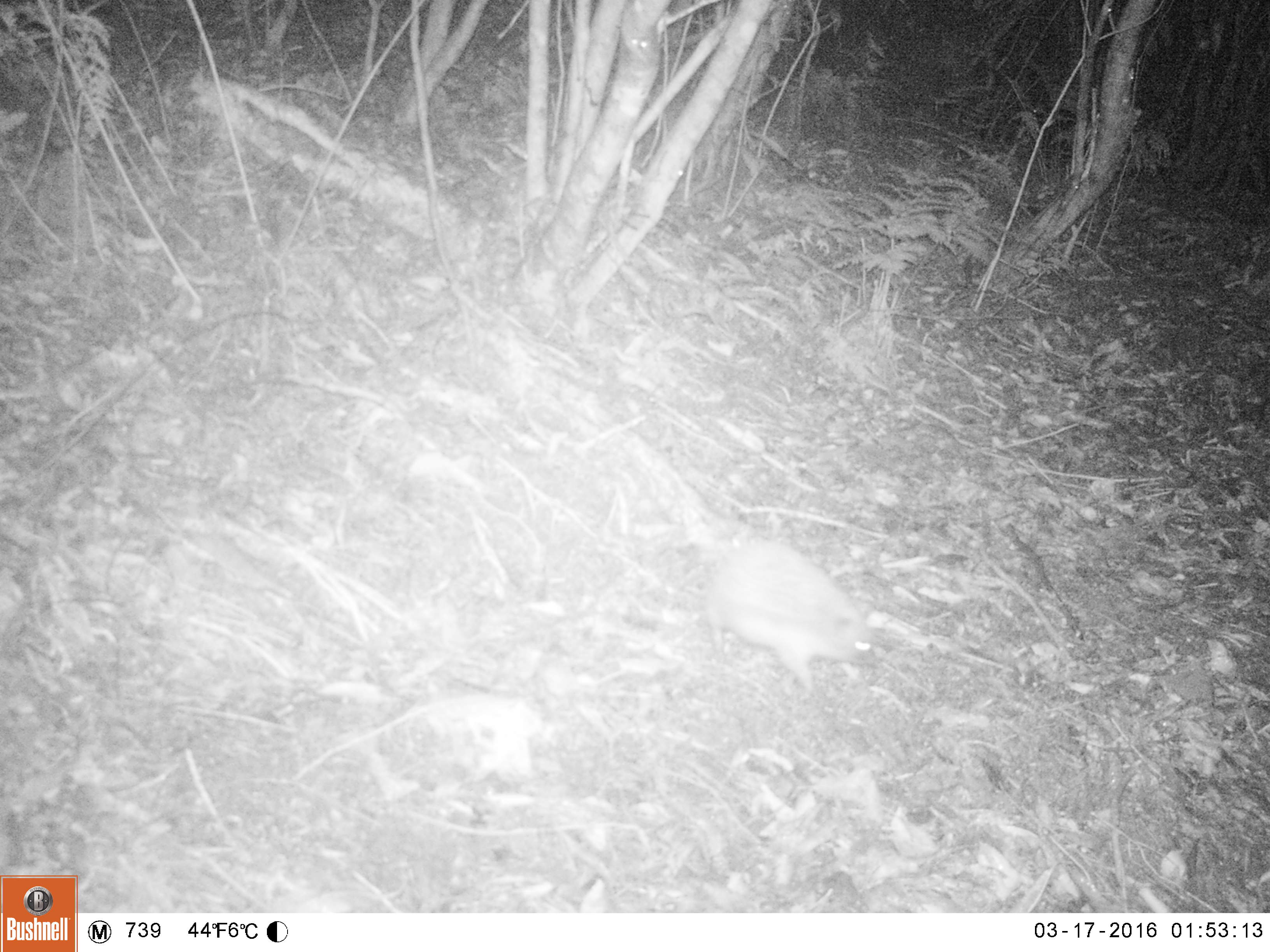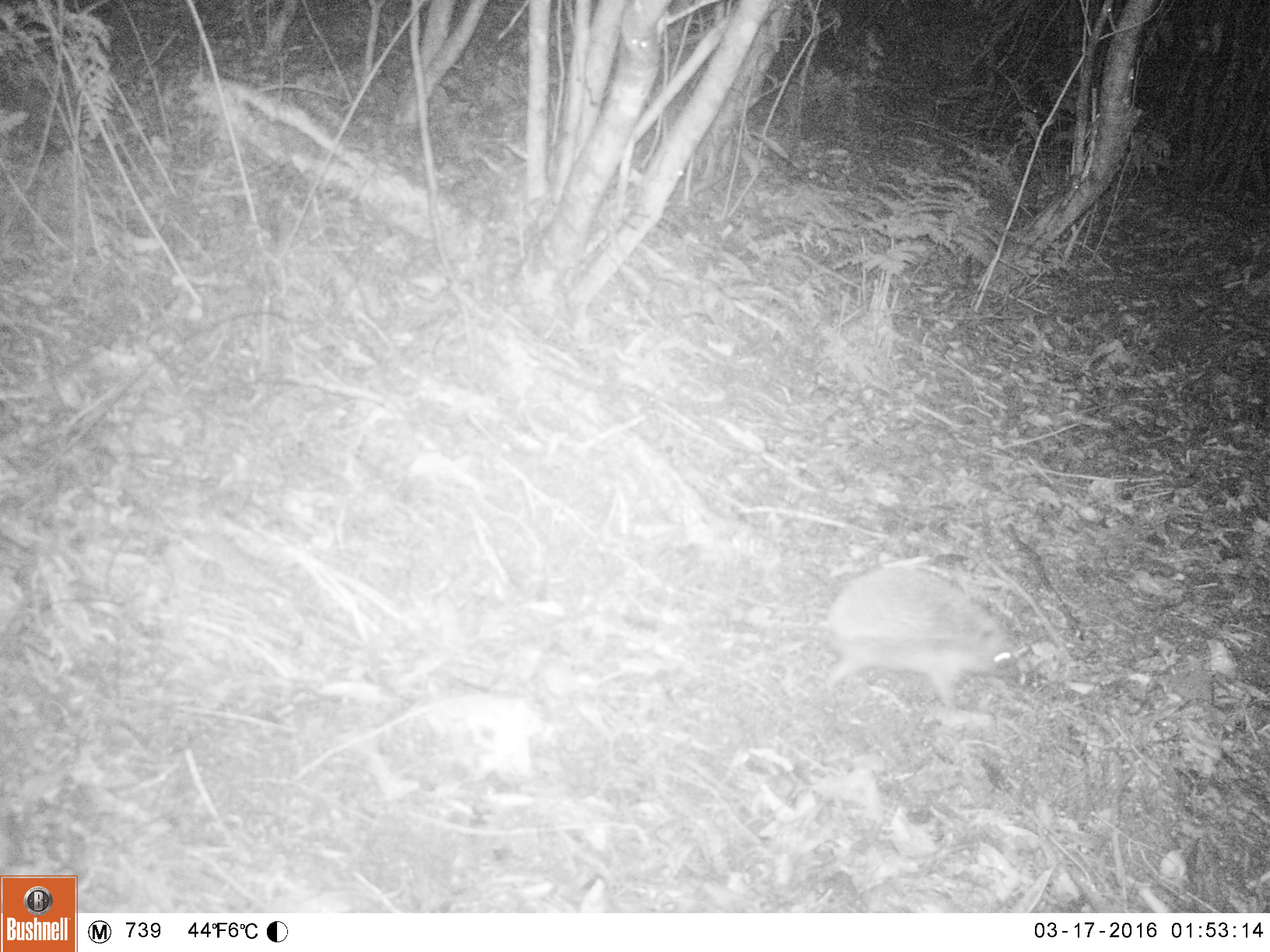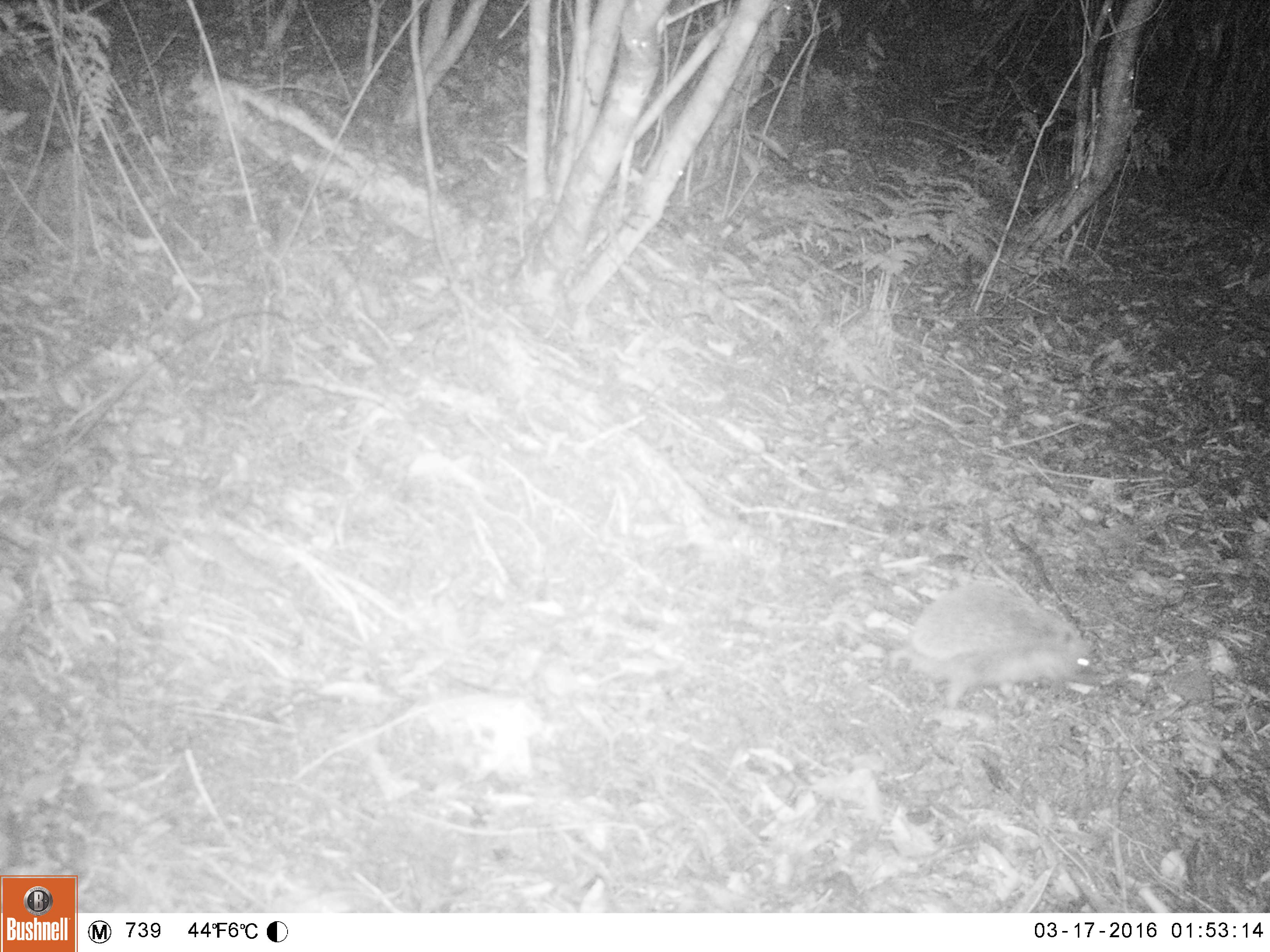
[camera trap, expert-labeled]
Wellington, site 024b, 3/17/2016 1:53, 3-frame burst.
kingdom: Animalia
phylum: Chordata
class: Mammalia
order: Eulipotyphla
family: Erinaceidae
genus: Erinaceus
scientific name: Erinaceus europaeus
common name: hedgehog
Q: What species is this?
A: Hedgehog (Erinaceus europaeus).